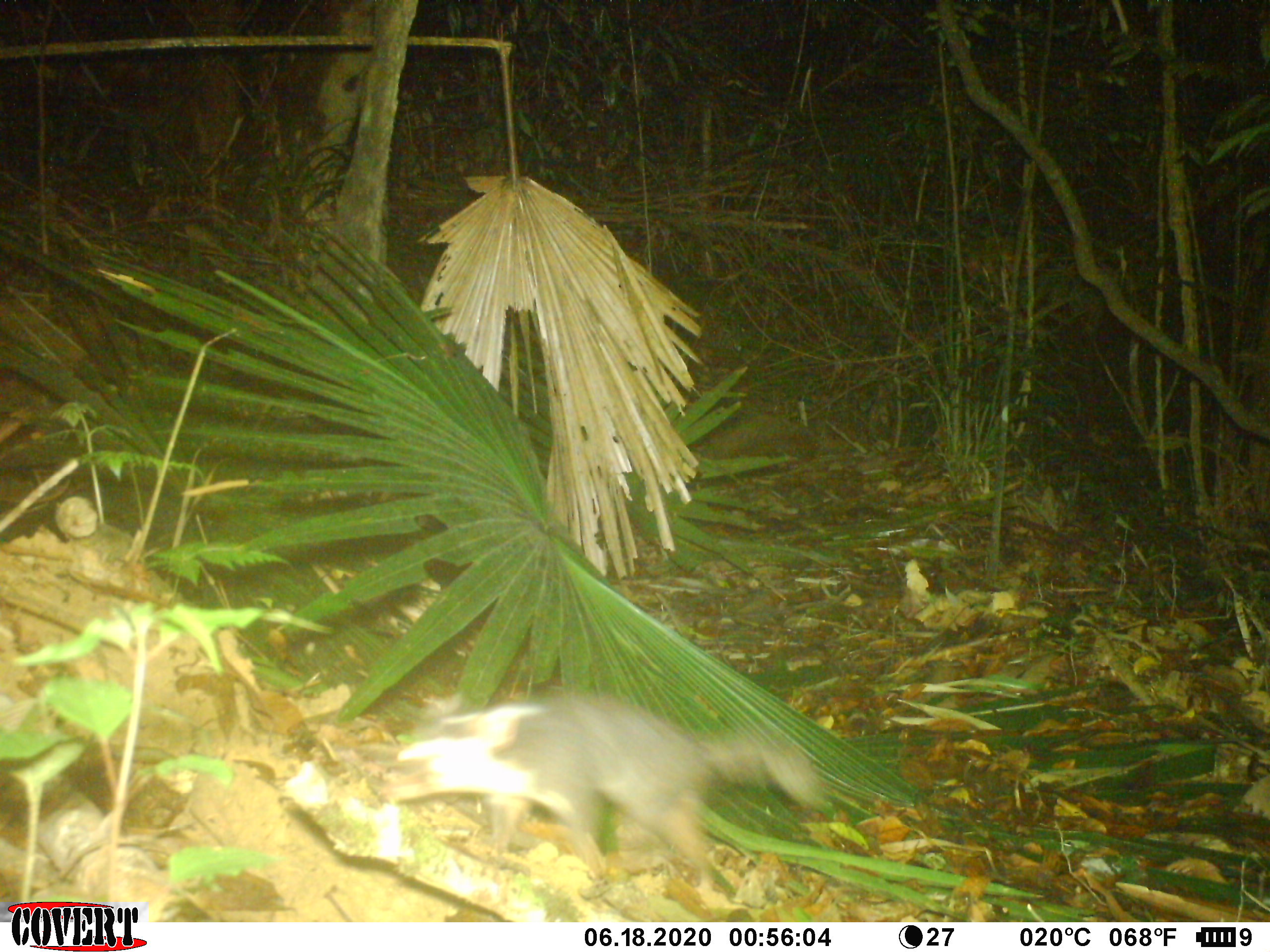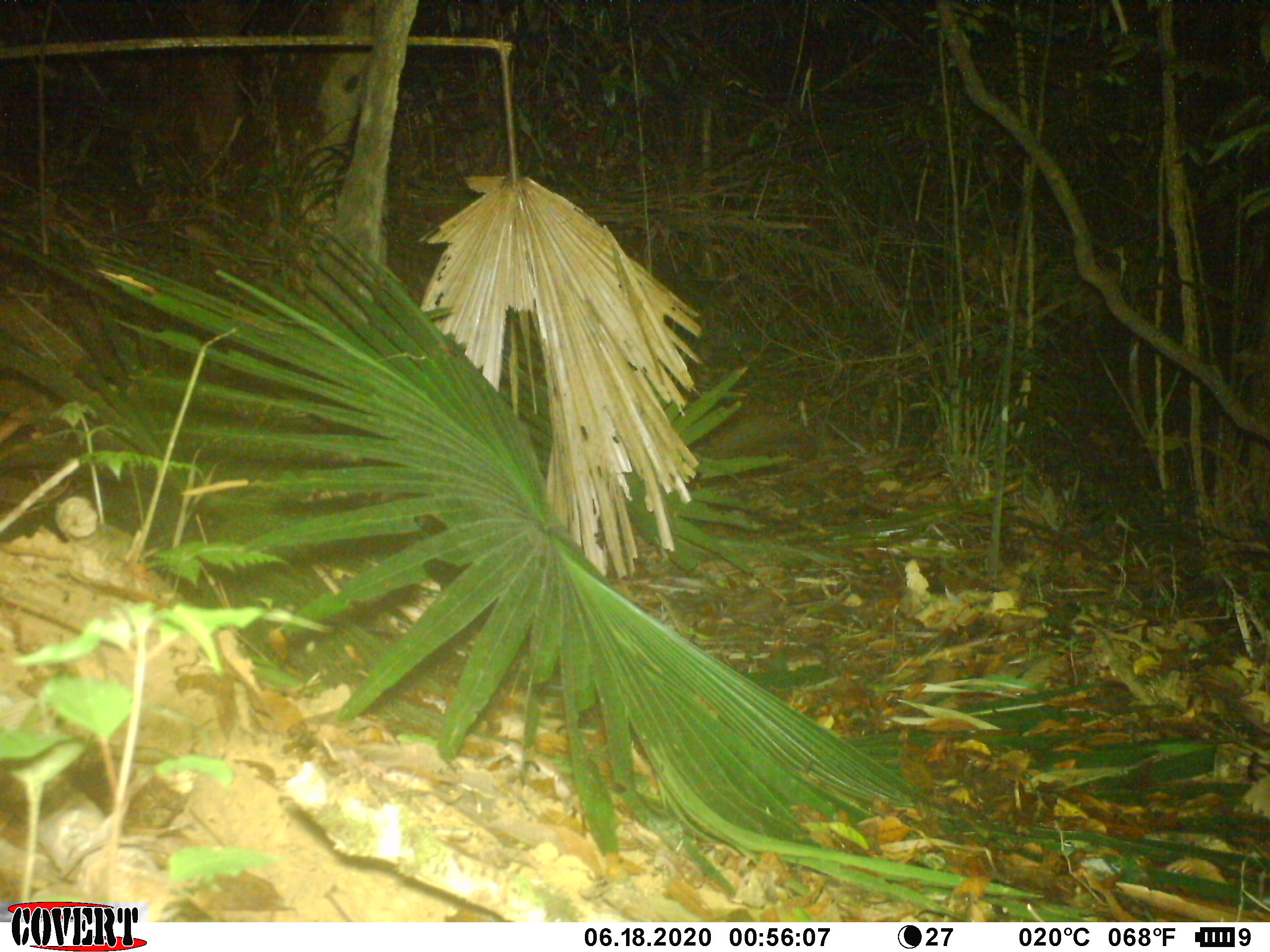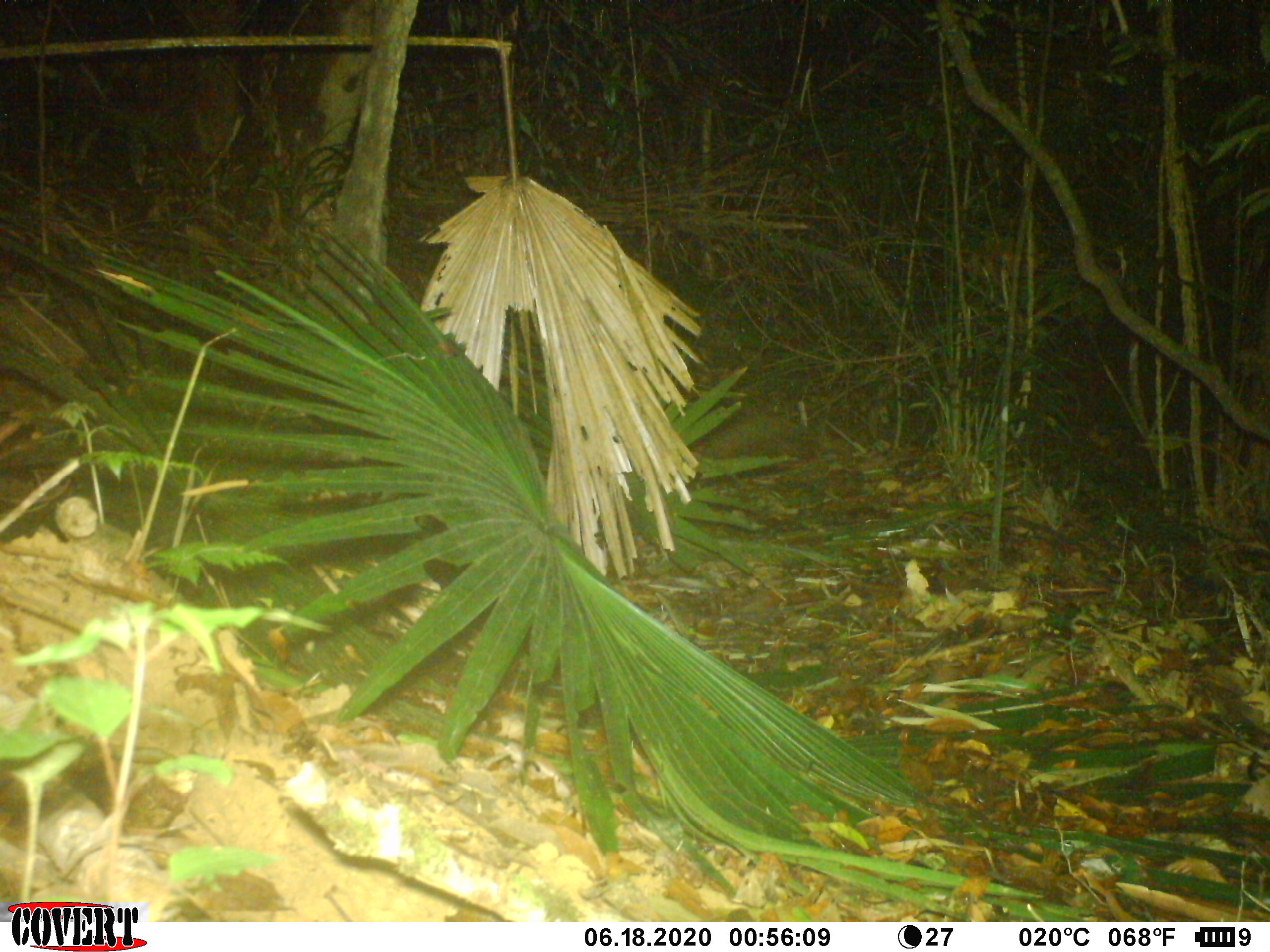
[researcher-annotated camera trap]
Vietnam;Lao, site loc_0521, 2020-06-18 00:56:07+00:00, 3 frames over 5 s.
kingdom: Animalia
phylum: Chordata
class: Mammalia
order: Carnivora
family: Mustelidae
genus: Melogale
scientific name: Melogale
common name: ferret badger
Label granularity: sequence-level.